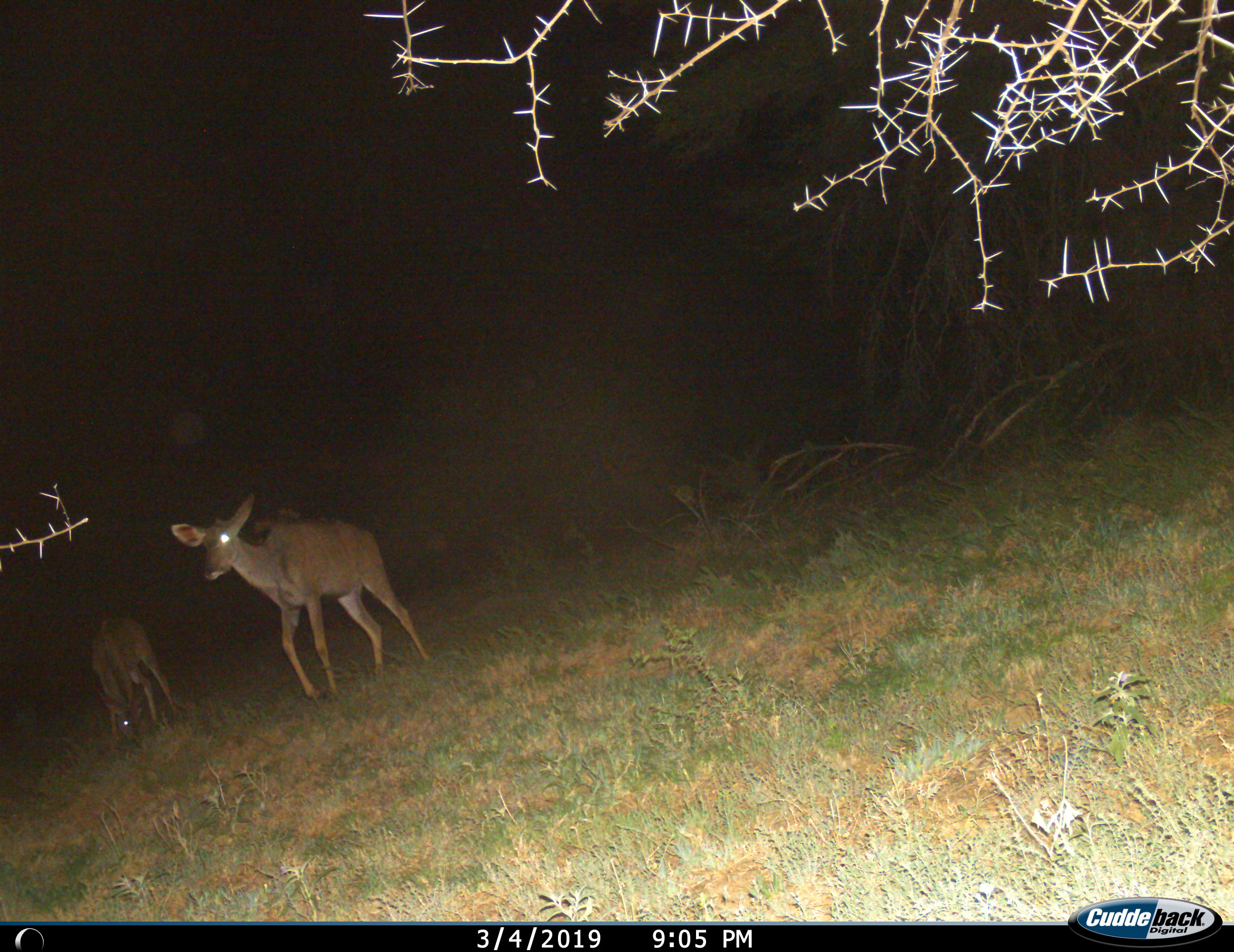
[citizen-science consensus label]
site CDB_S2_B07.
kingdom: Animalia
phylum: Chordata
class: Mammalia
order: Artiodactyla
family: Bovidae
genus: Tragelaphus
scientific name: Tragelaphus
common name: kudu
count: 2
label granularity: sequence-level